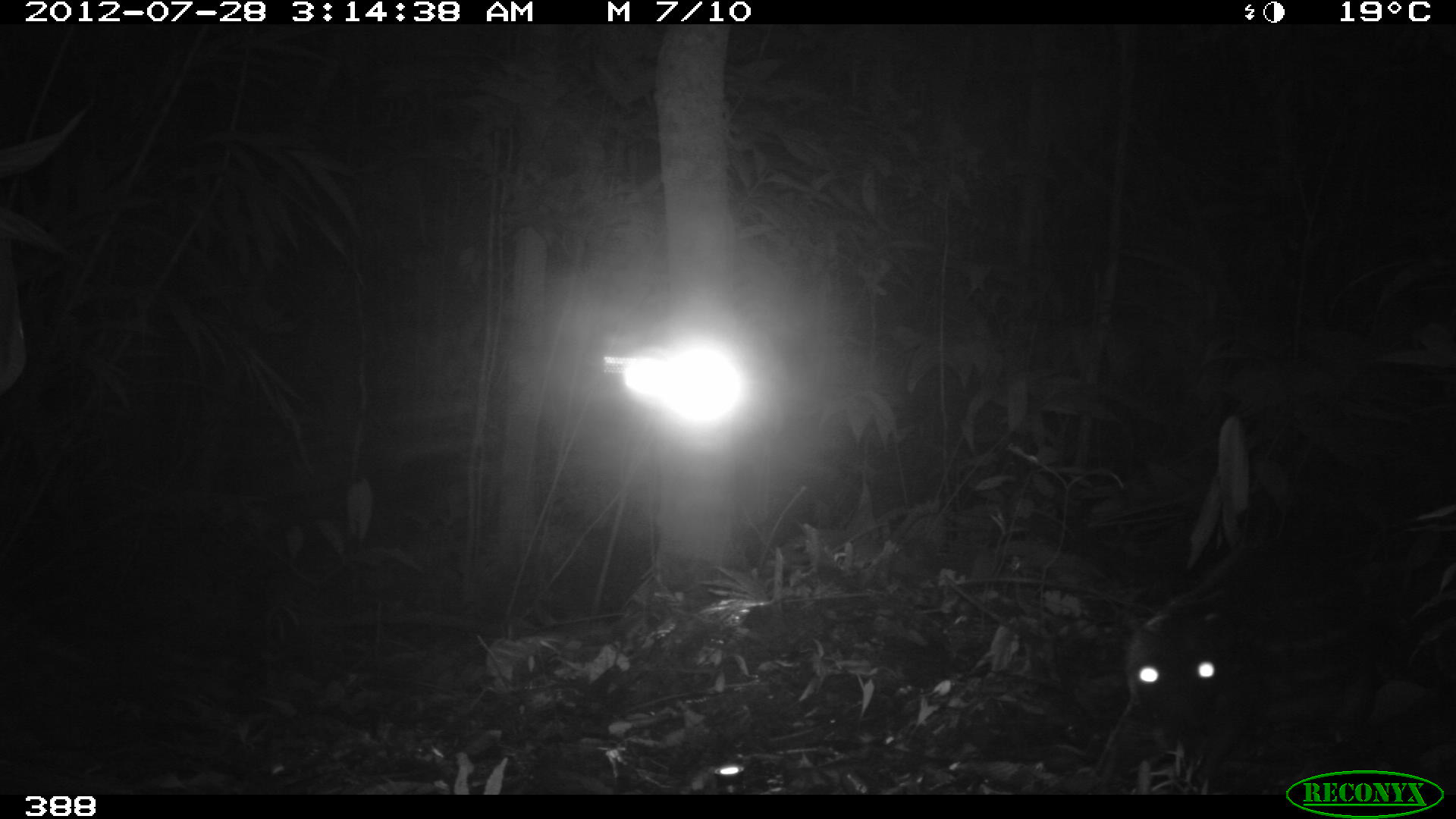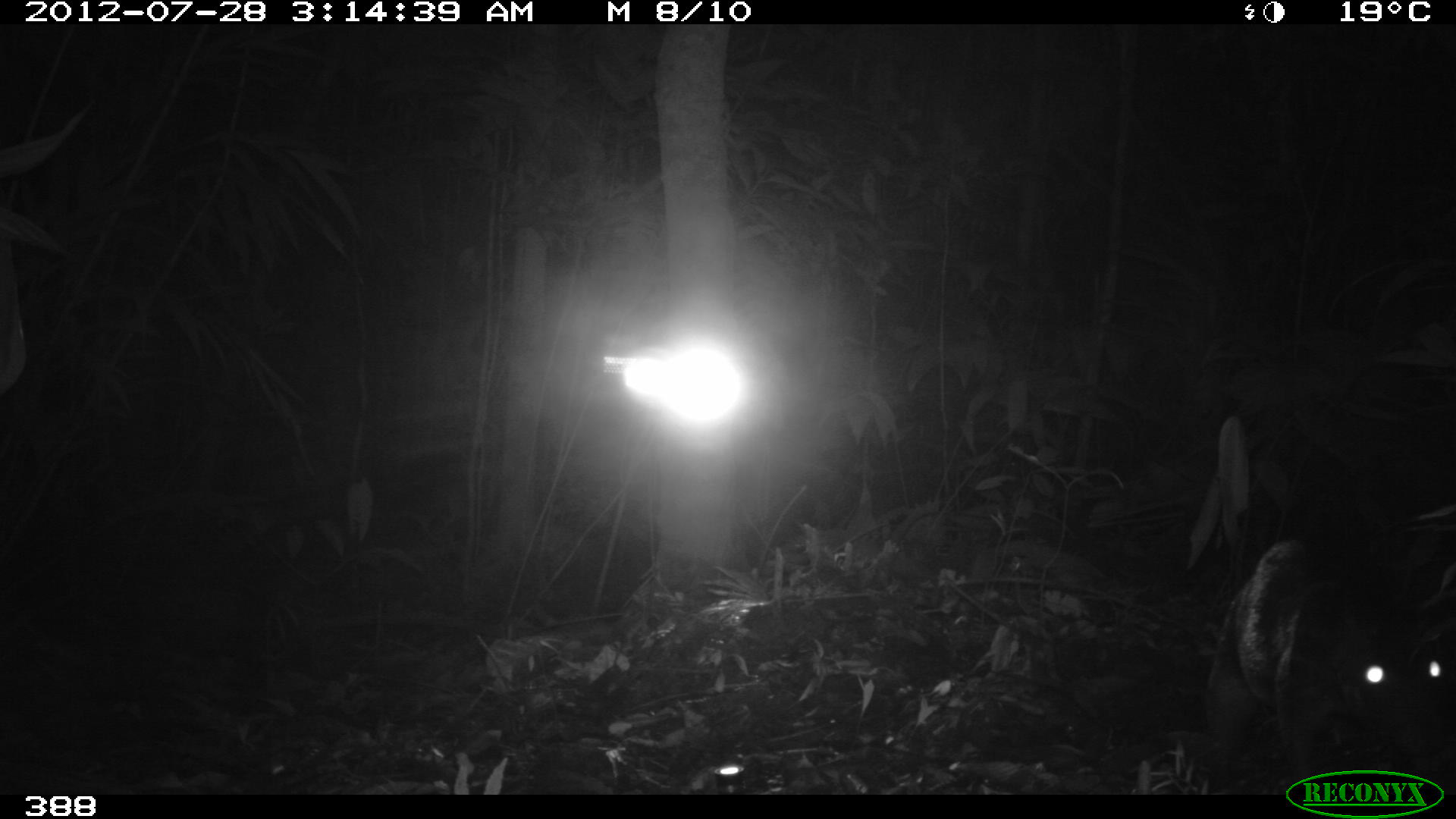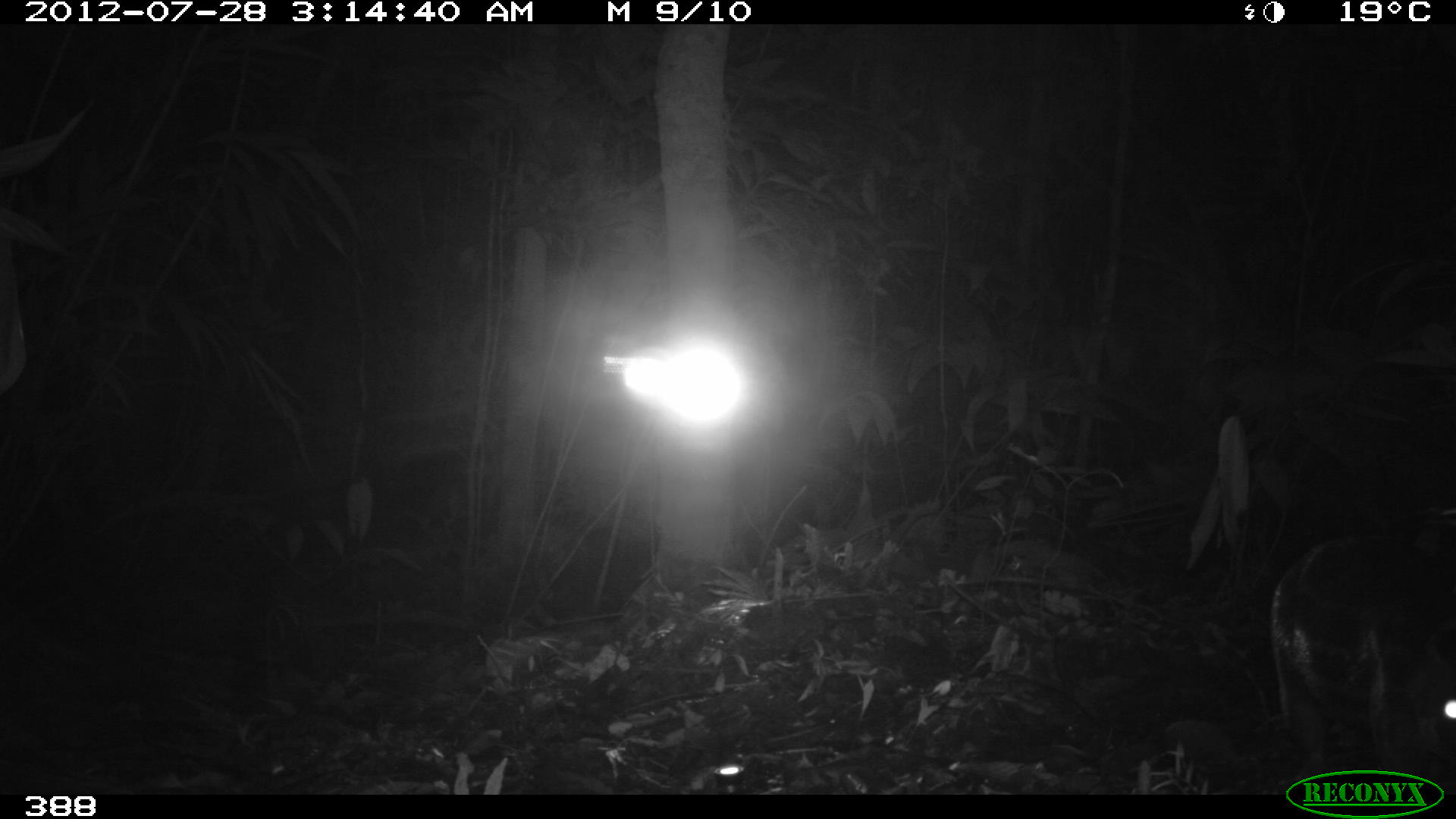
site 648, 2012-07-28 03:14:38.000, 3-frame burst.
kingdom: Animalia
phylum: Chordata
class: Mammalia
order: Rodentia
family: Cuniculidae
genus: Cuniculus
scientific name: Cuniculus paca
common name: spotted paca